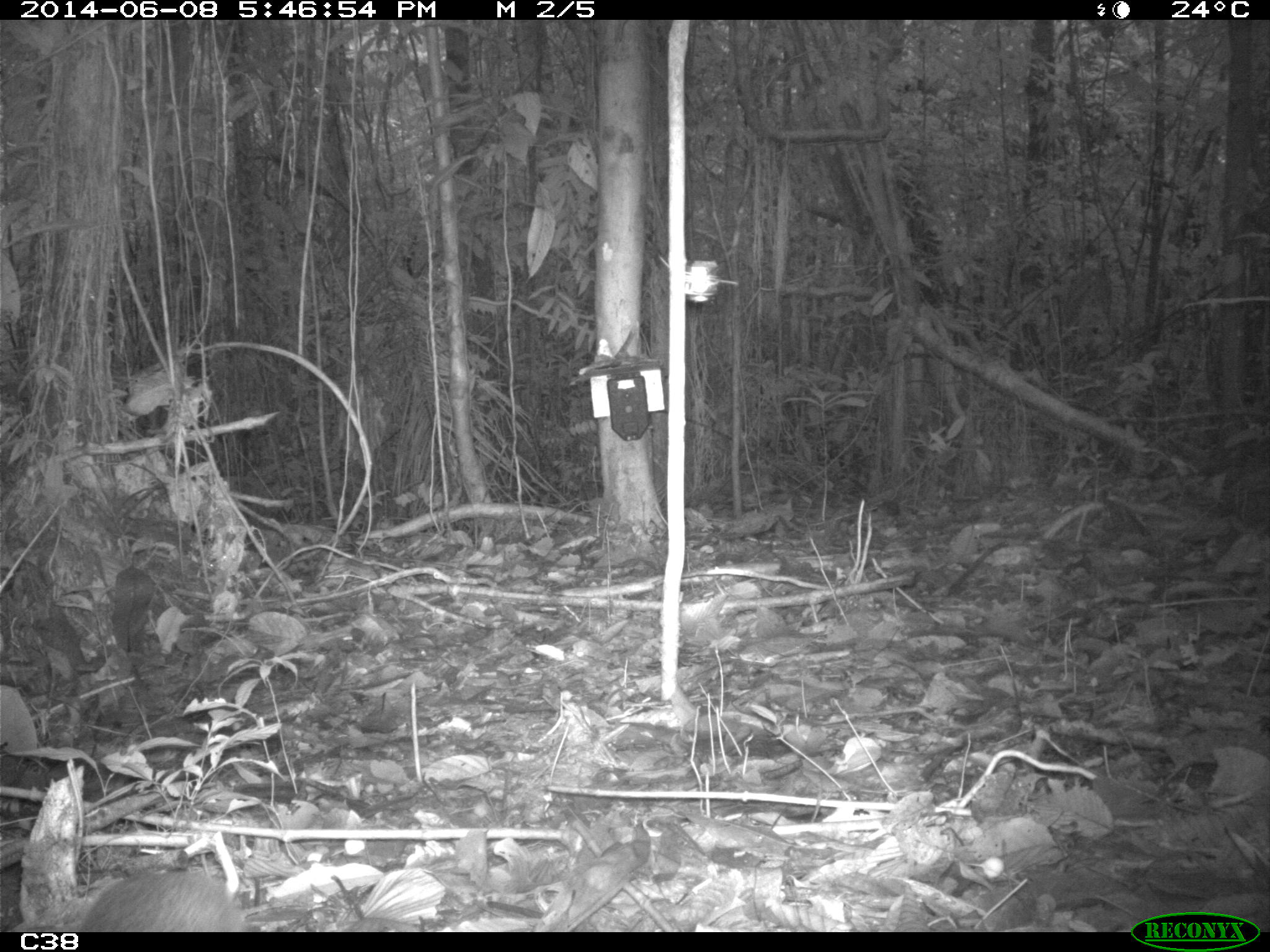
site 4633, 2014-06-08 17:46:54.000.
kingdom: Animalia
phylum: Chordata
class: Mammalia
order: Rodentia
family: Dasyproctidae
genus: Myoprocta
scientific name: Myoprocta pratti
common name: green acouchi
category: myoprocta pratii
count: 1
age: adult